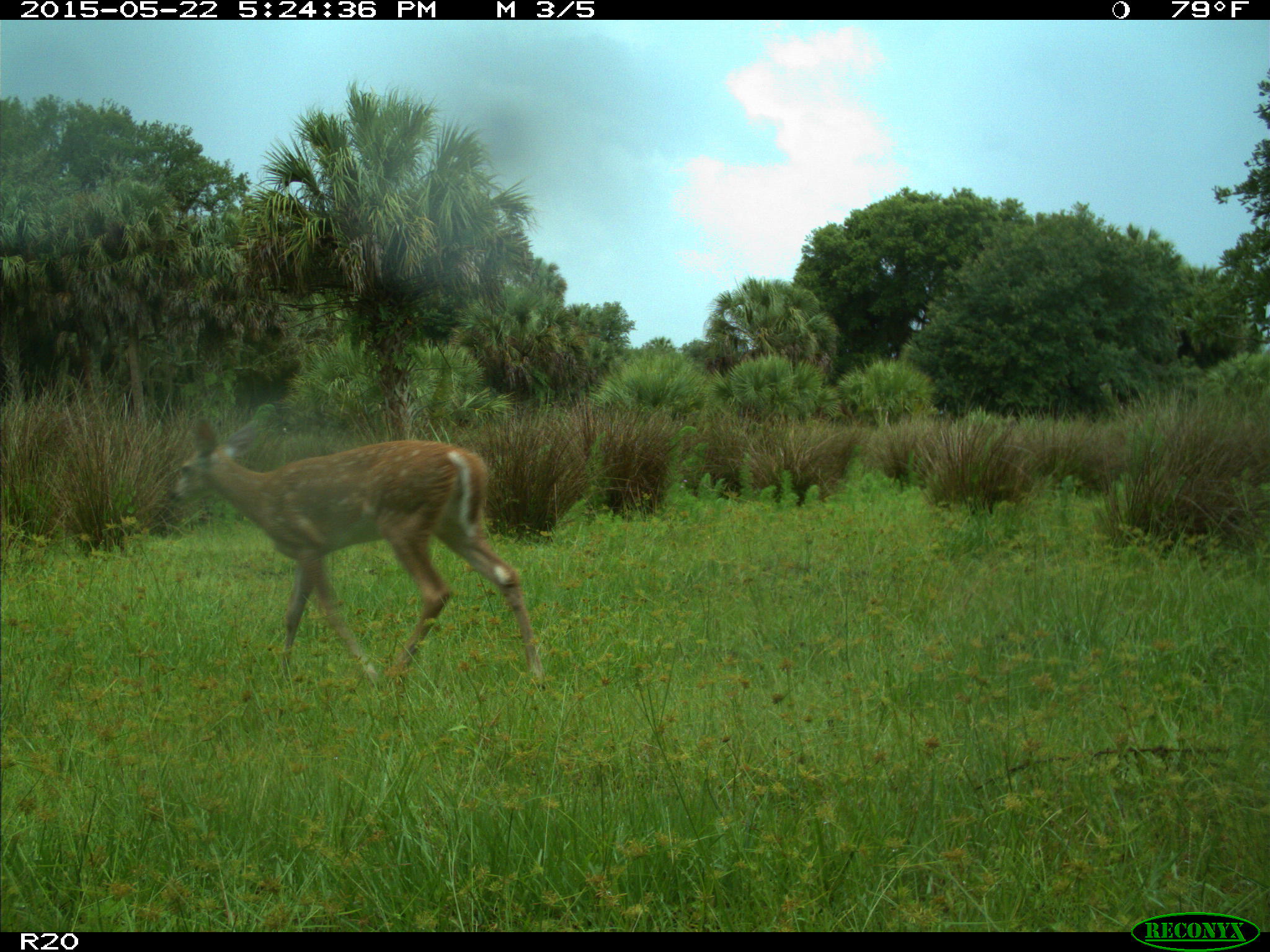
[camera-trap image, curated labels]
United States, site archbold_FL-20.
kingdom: Animalia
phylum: Chordata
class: Mammalia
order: Artiodactyla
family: Cervidae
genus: Odocoileus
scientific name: Odocoileus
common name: deer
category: unidentified deer